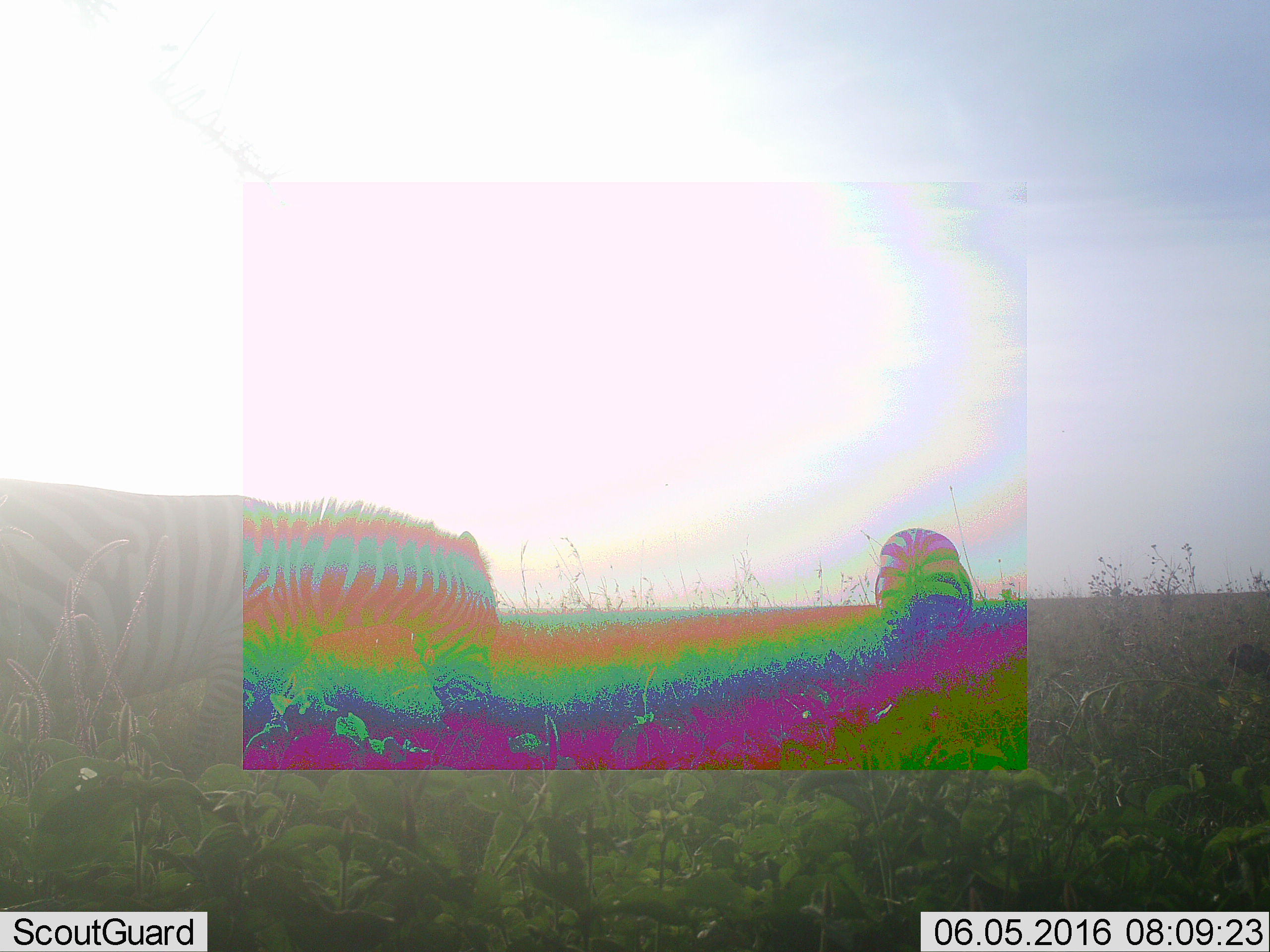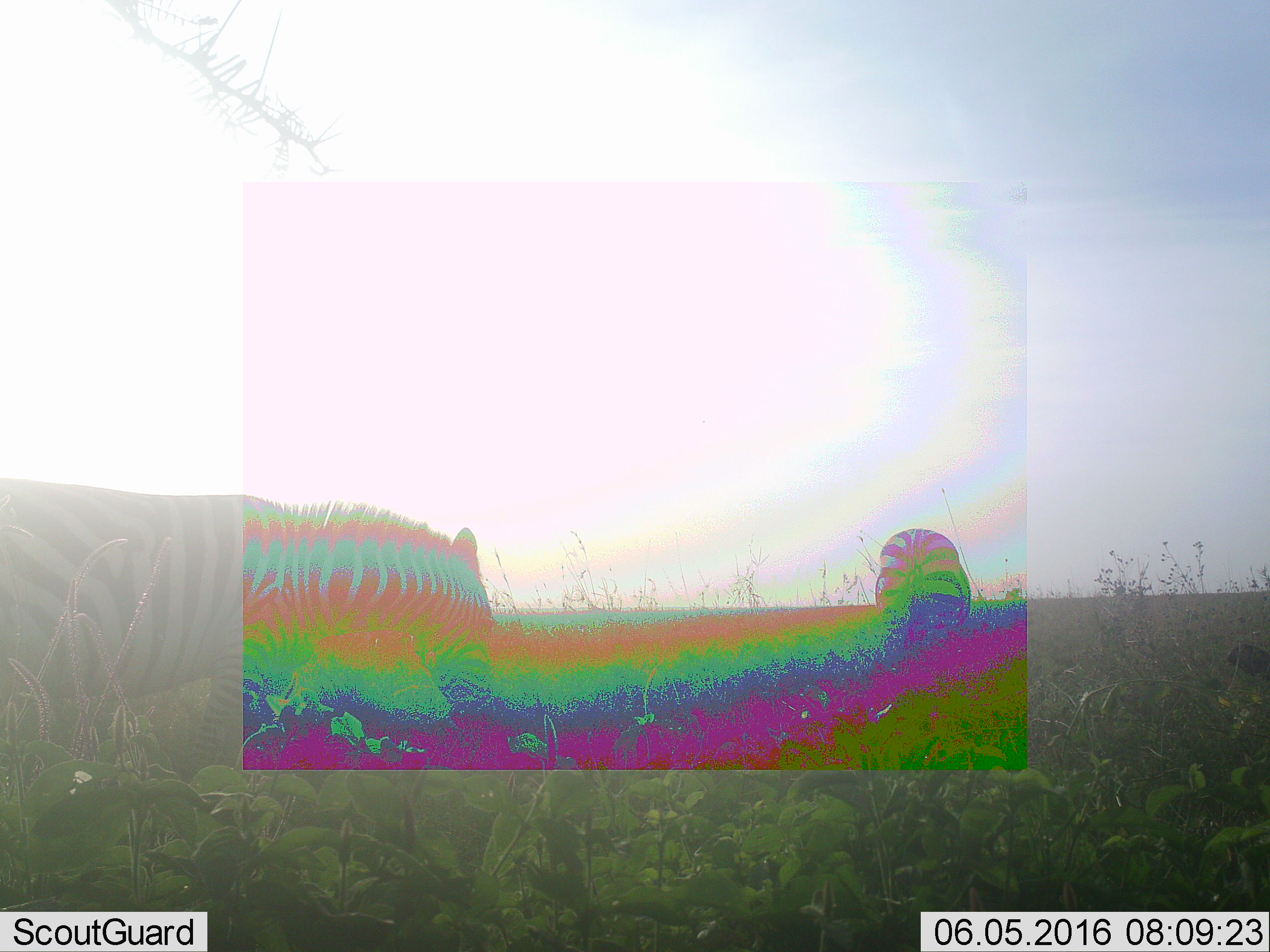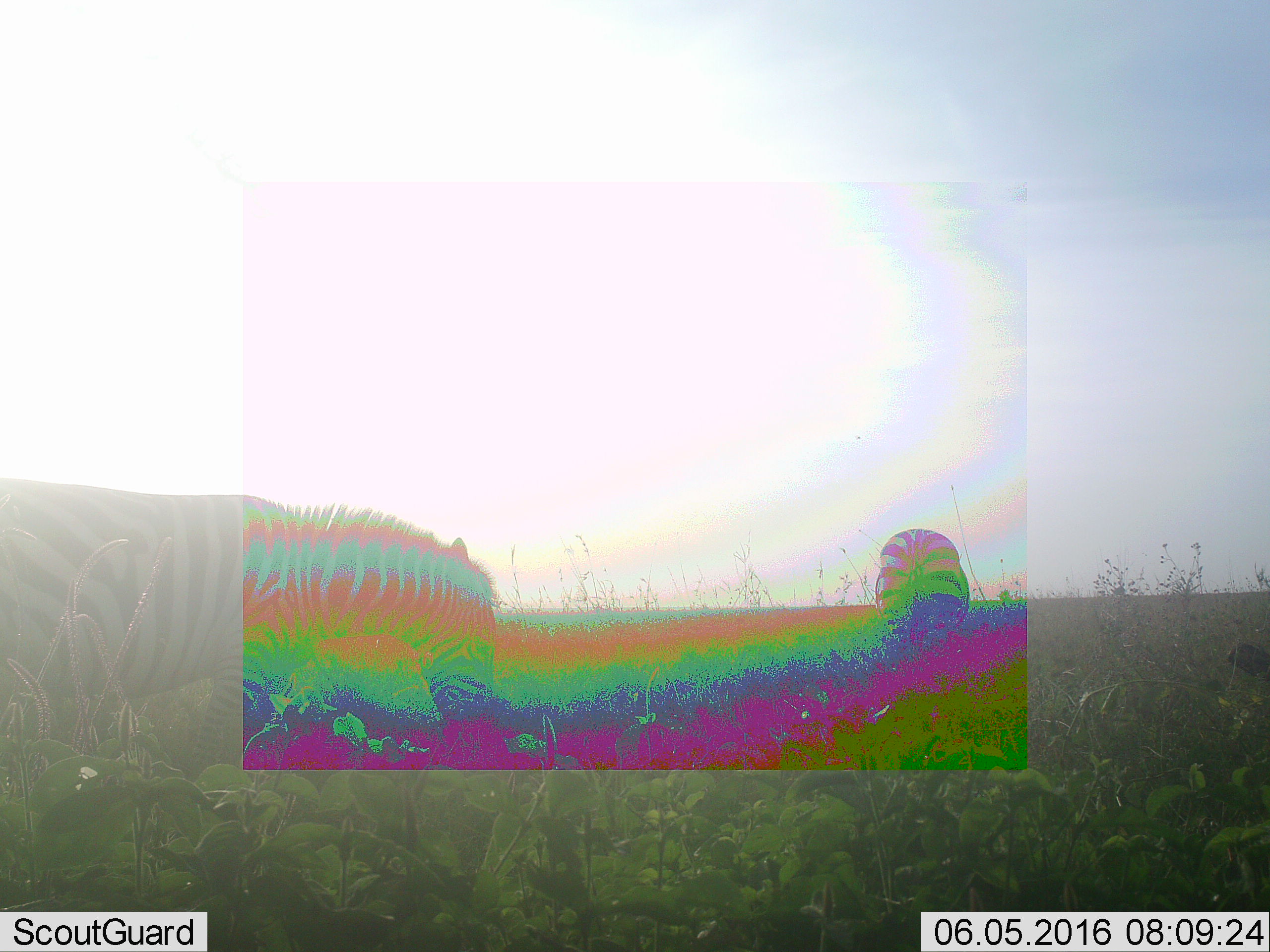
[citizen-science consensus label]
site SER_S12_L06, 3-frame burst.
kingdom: Animalia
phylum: Chordata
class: Mammalia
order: Perissodactyla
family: Equidae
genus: Equus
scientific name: Equus quagga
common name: plains zebra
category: zebraplains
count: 2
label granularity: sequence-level